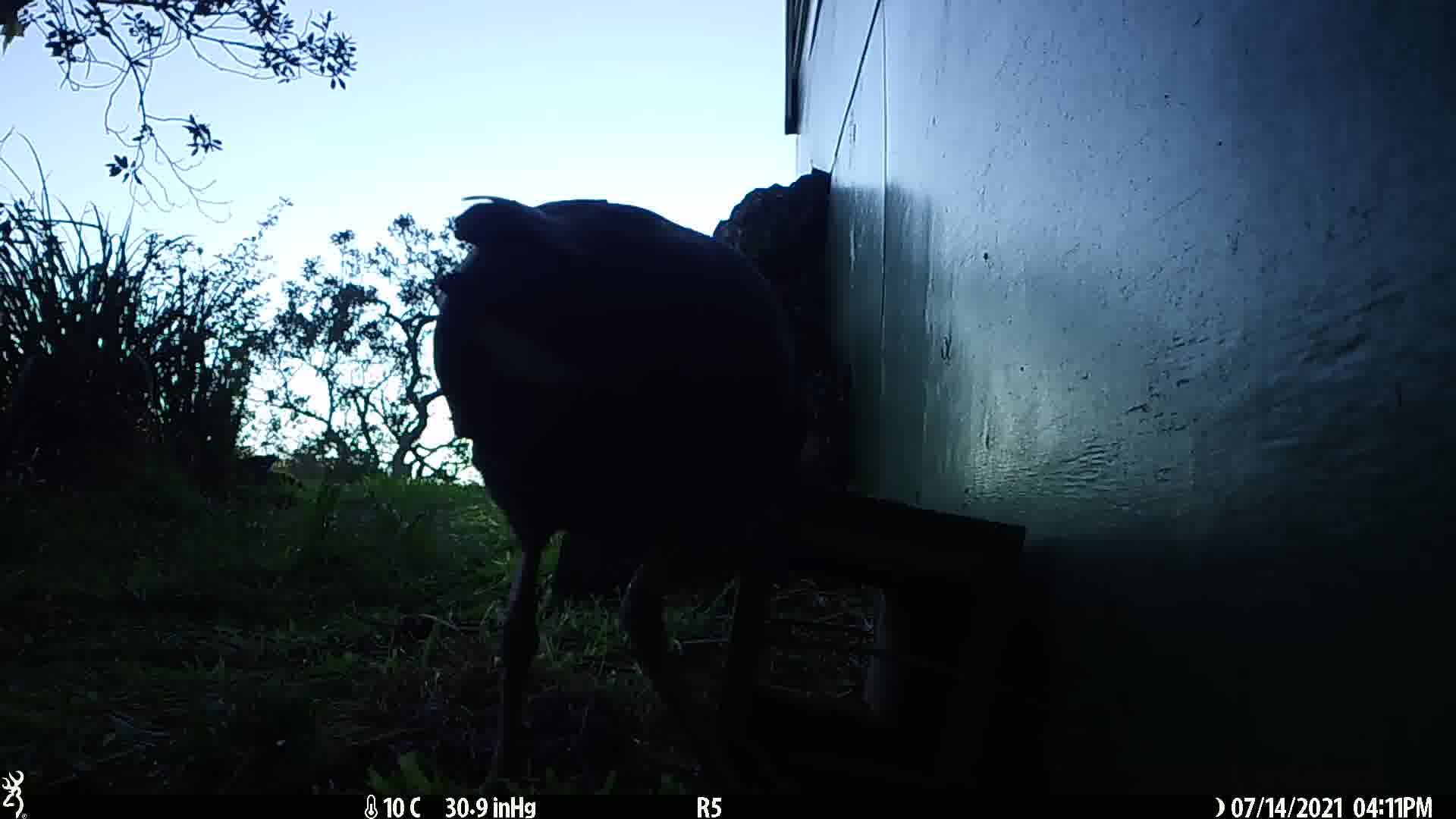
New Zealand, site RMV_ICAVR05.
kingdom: Animalia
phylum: Chordata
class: Aves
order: Gruiformes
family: Rallidae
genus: Porphyrio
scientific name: Porphyrio melanotus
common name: australasian swamphen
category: pukeko